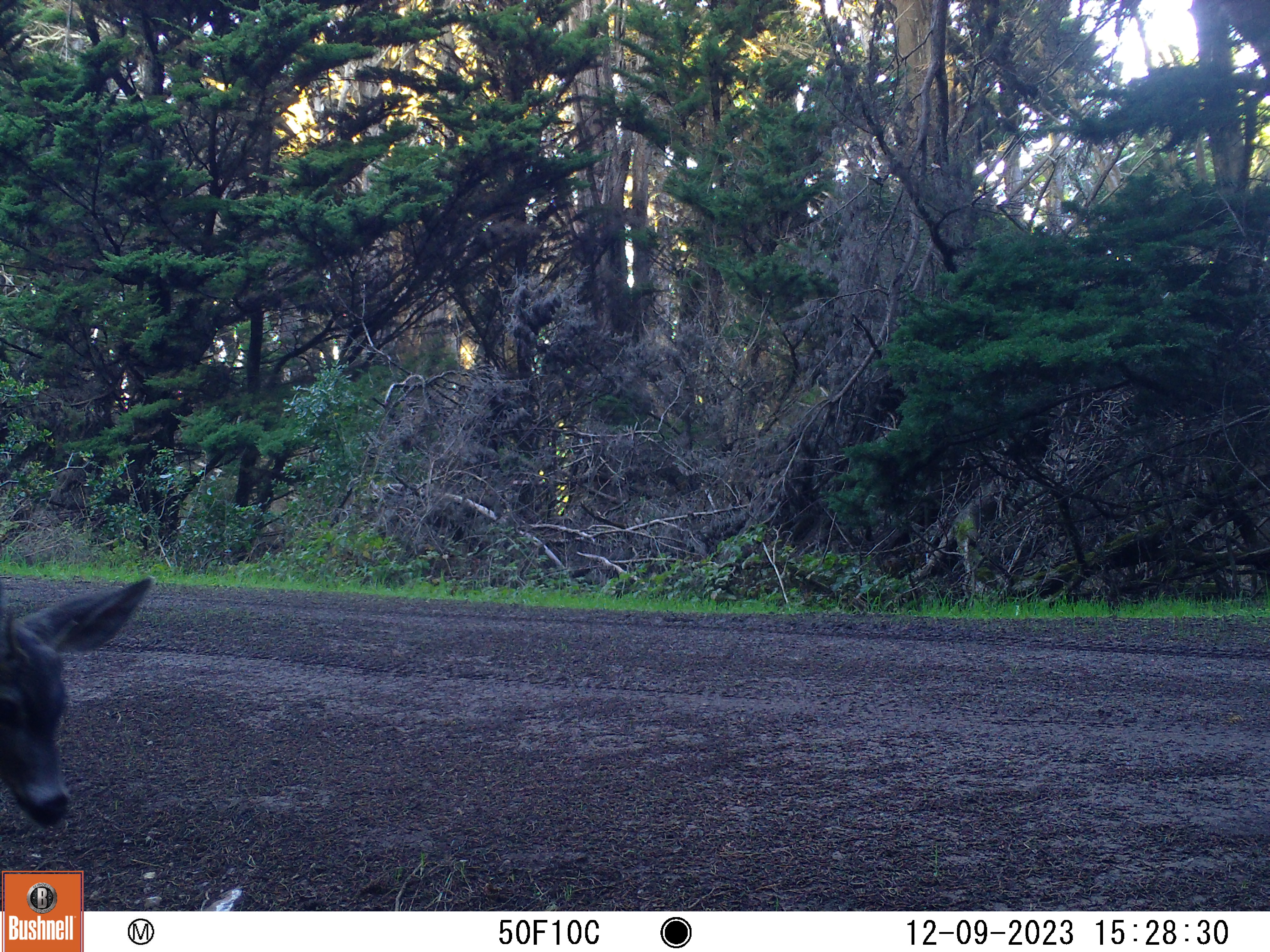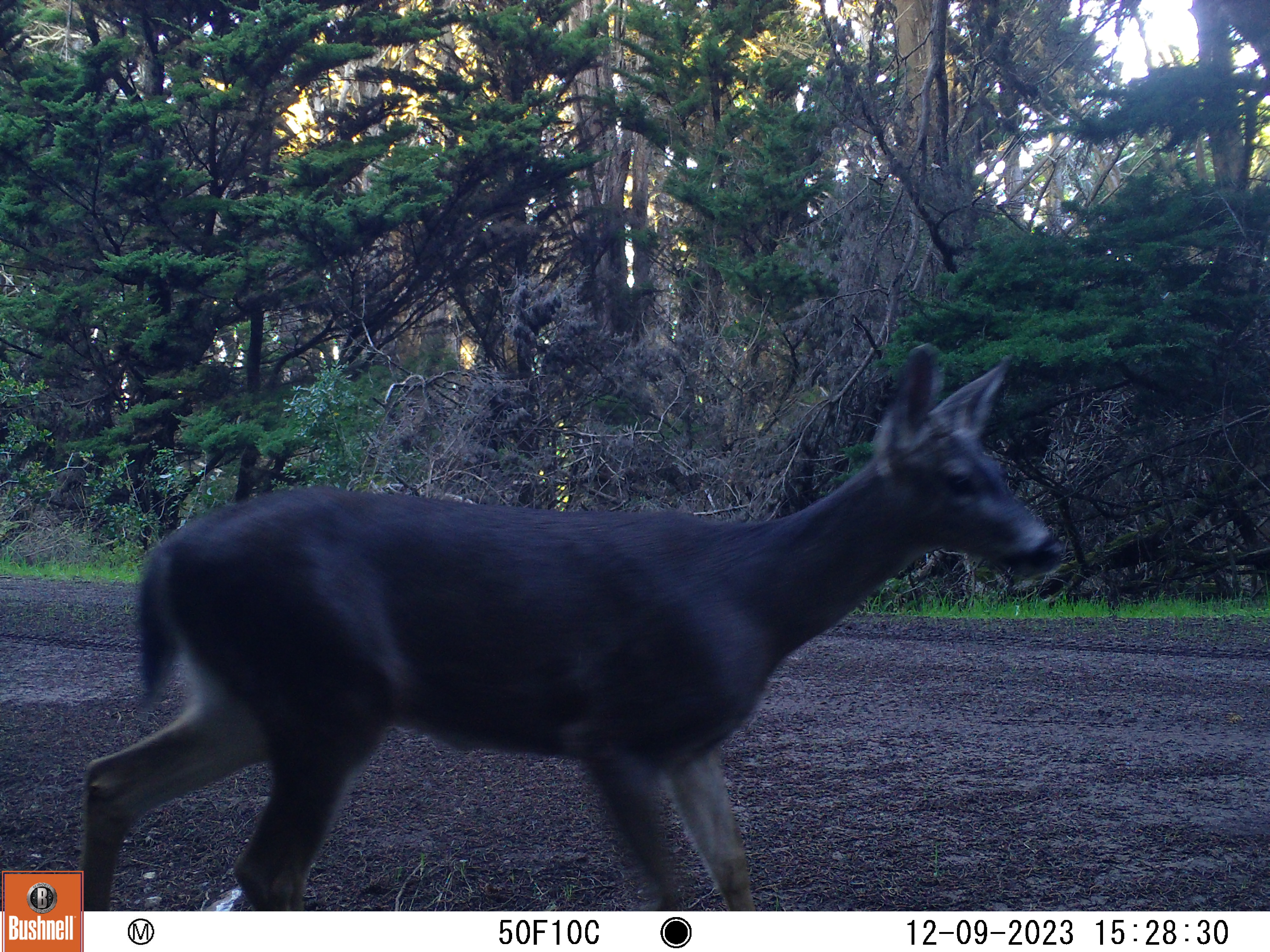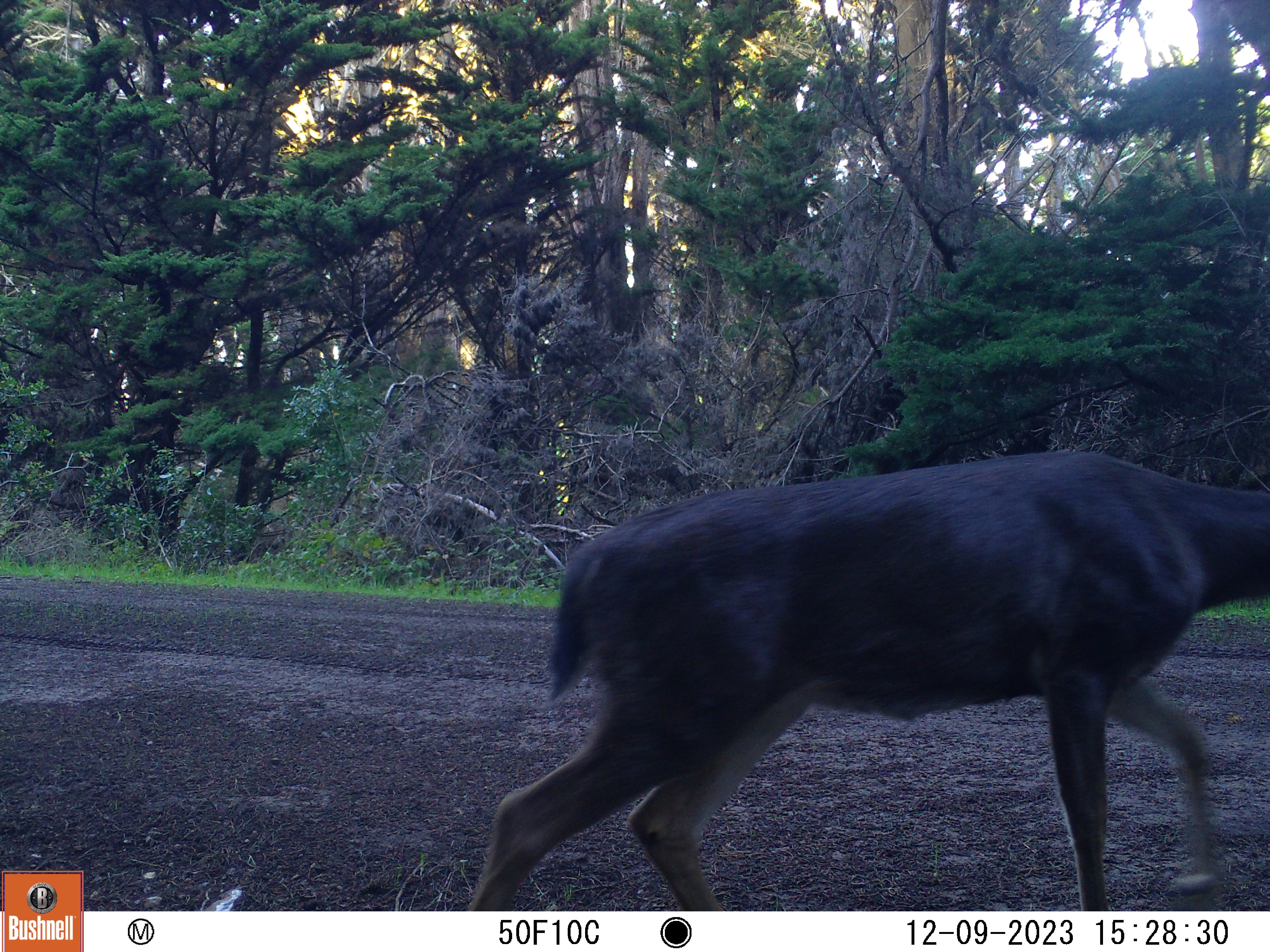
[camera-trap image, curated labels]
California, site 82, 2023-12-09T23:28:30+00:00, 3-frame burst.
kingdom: Animalia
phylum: Chordata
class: Mammalia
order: Artiodactyla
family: Cervidae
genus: Odocoileus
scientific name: Odocoileus hemionus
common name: mule deer